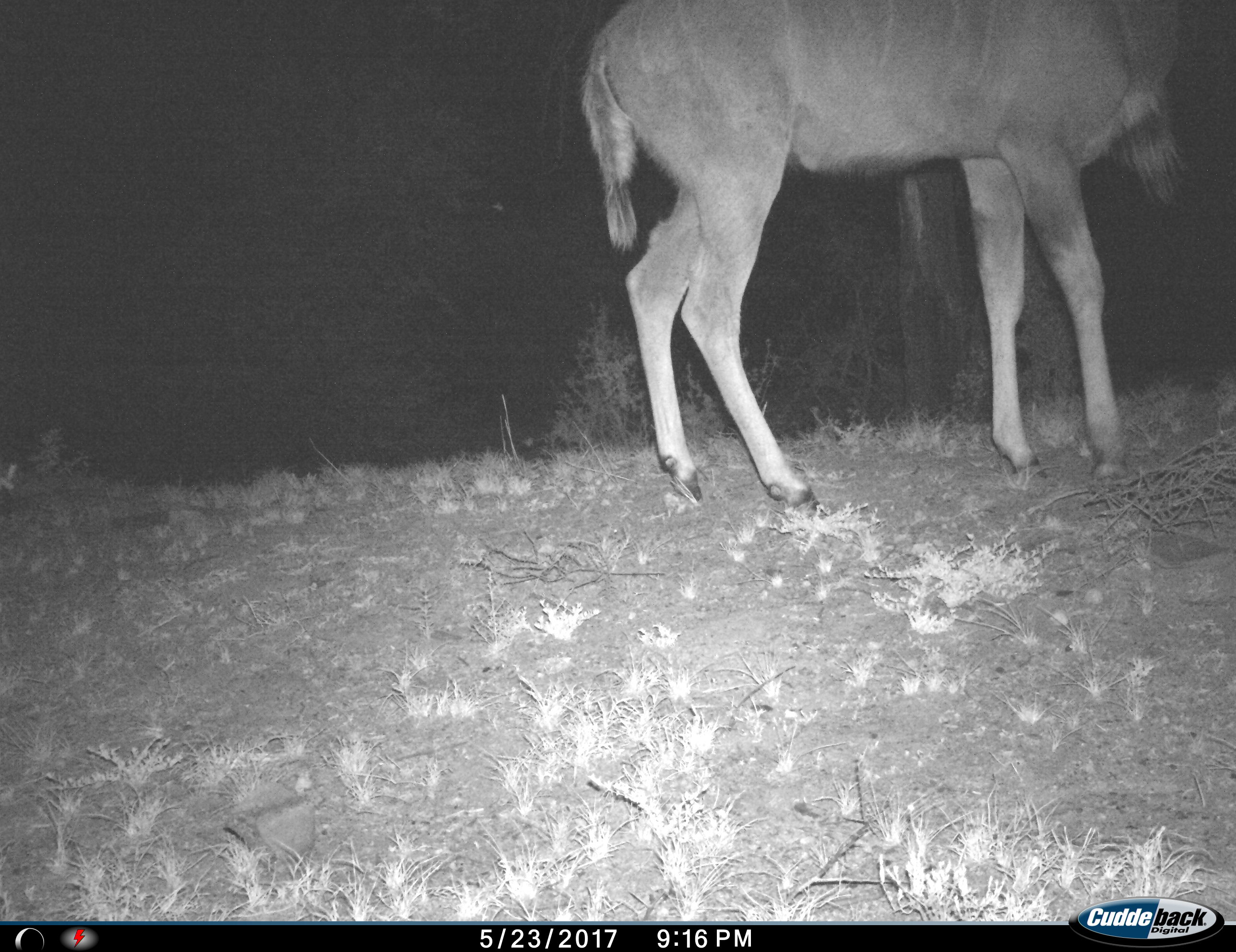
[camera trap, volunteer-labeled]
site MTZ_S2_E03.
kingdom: Animalia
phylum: Chordata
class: Mammalia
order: Artiodactyla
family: Bovidae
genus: Tragelaphus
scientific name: Tragelaphus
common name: kudu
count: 1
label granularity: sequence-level